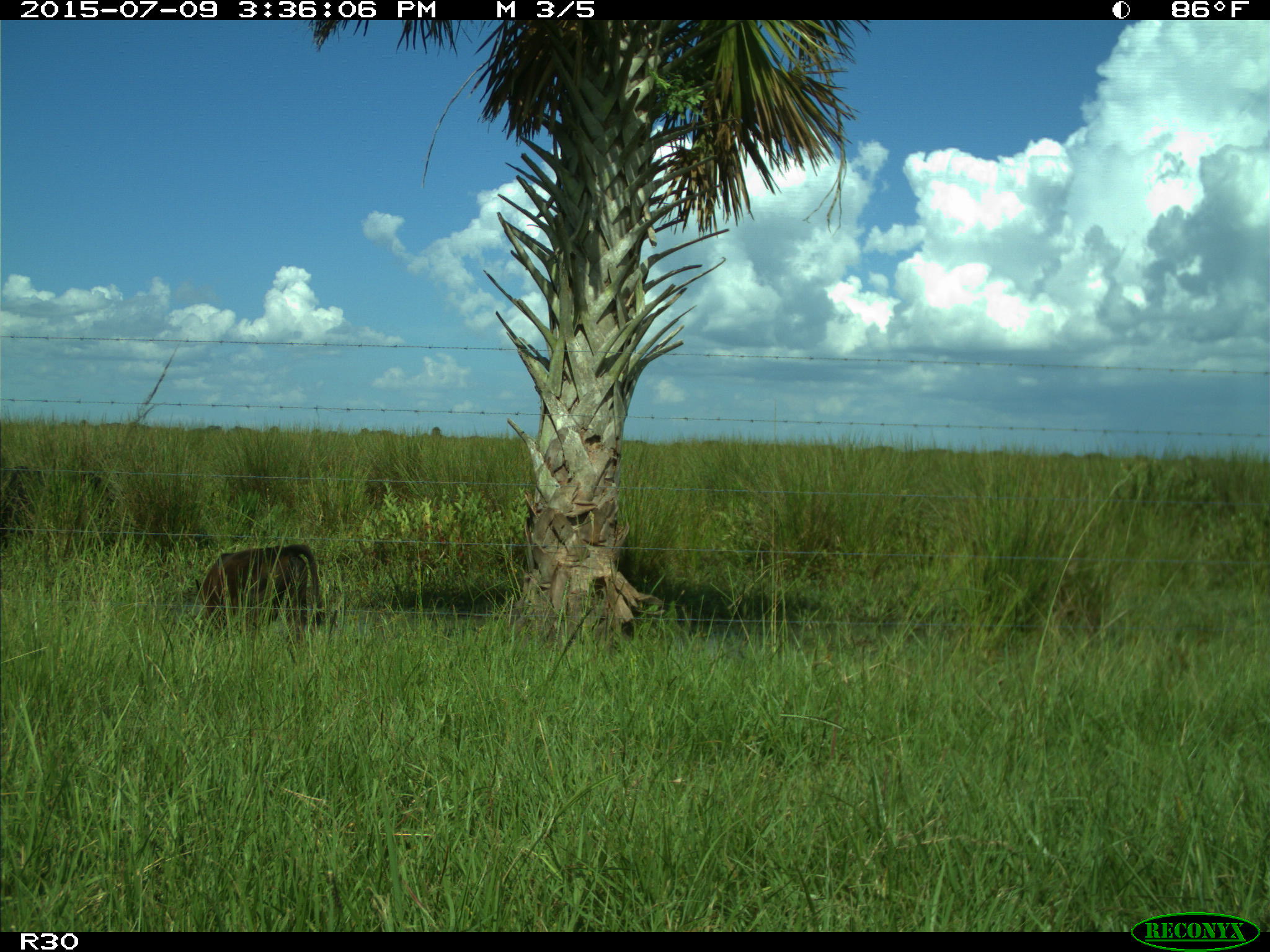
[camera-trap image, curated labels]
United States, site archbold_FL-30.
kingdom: Animalia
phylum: Chordata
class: Mammalia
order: Artiodactyla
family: Bovidae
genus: Bos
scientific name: Bos taurus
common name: domestic cow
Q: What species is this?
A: Bos taurus (domestic cow).